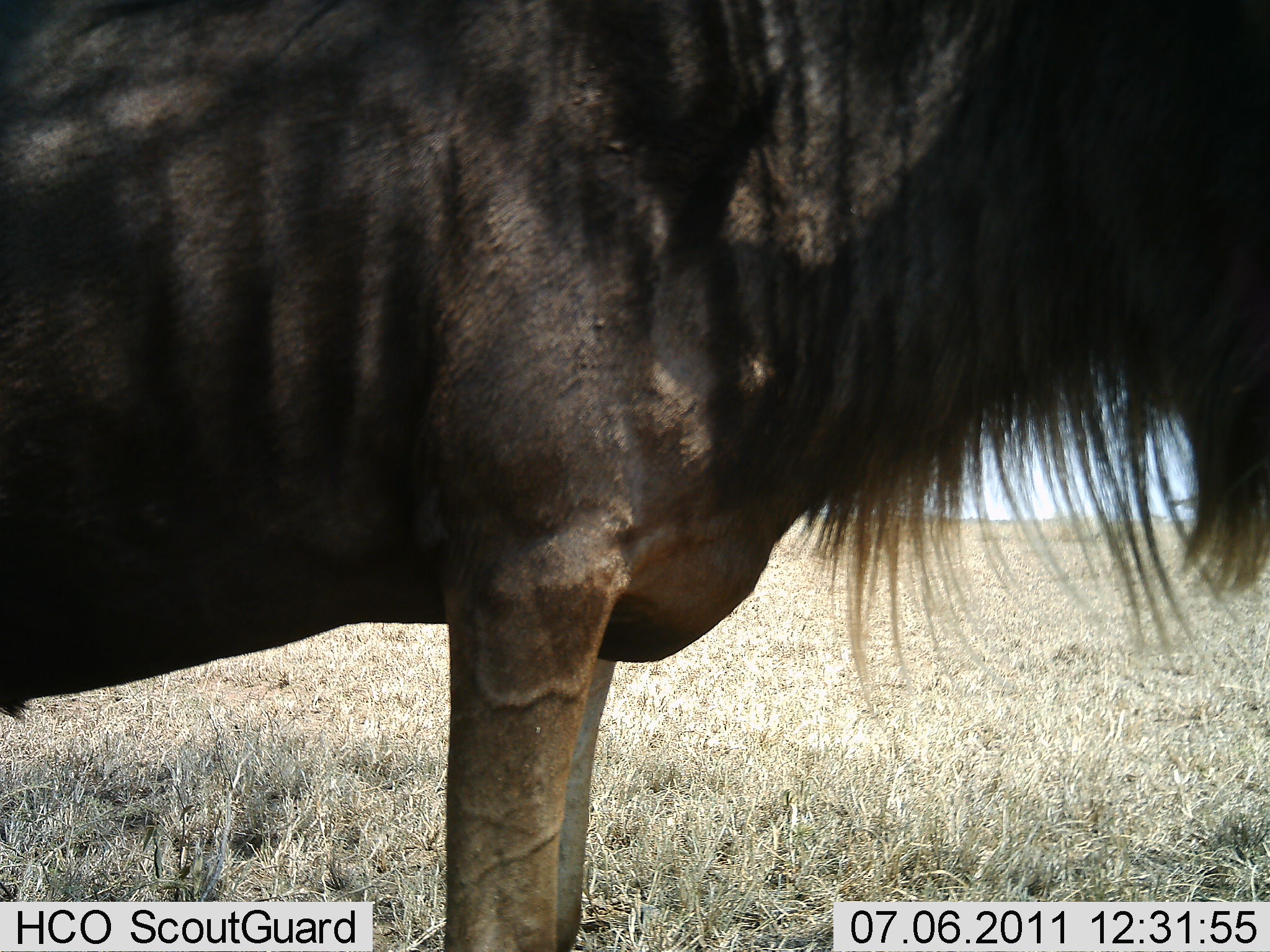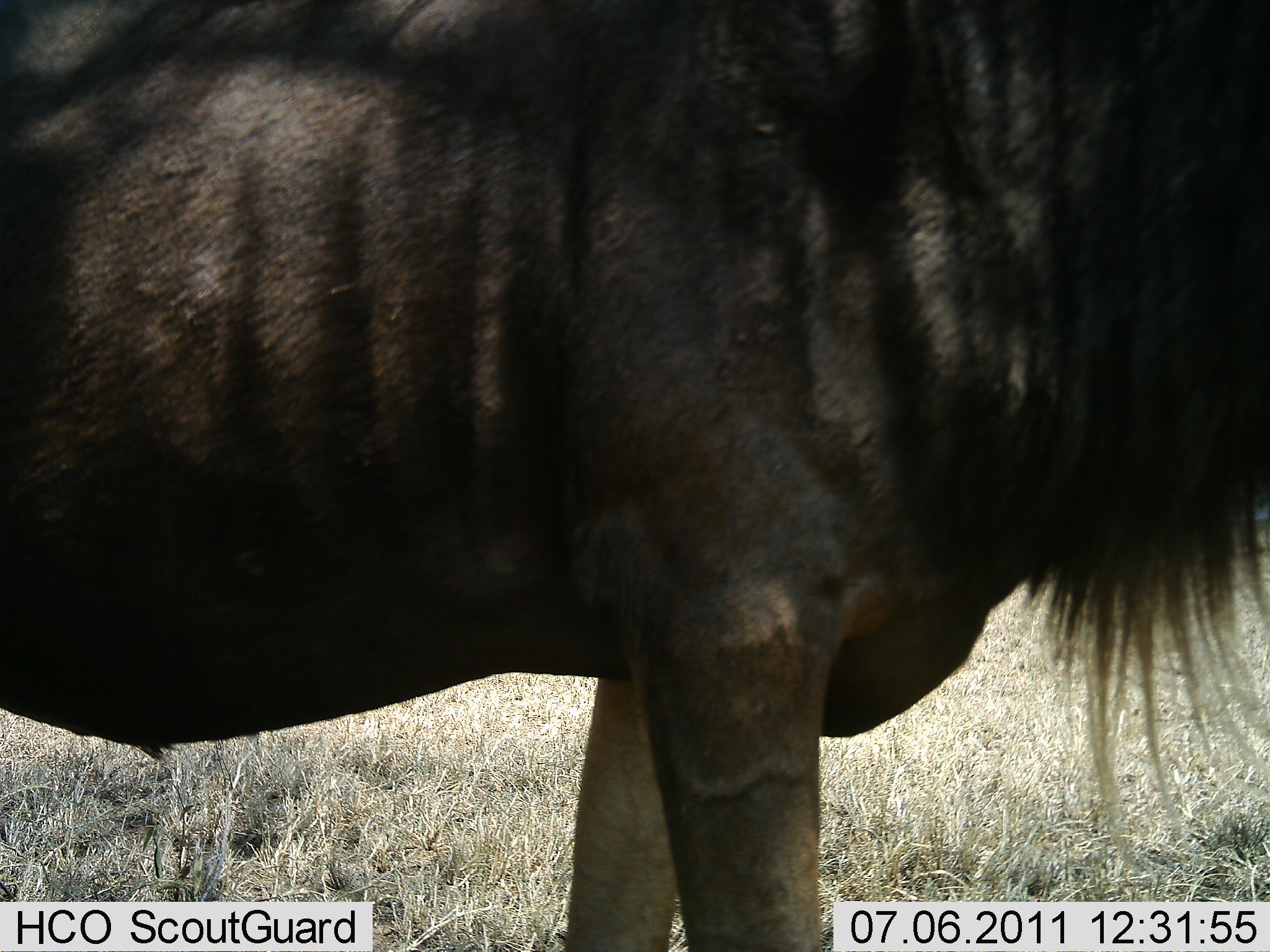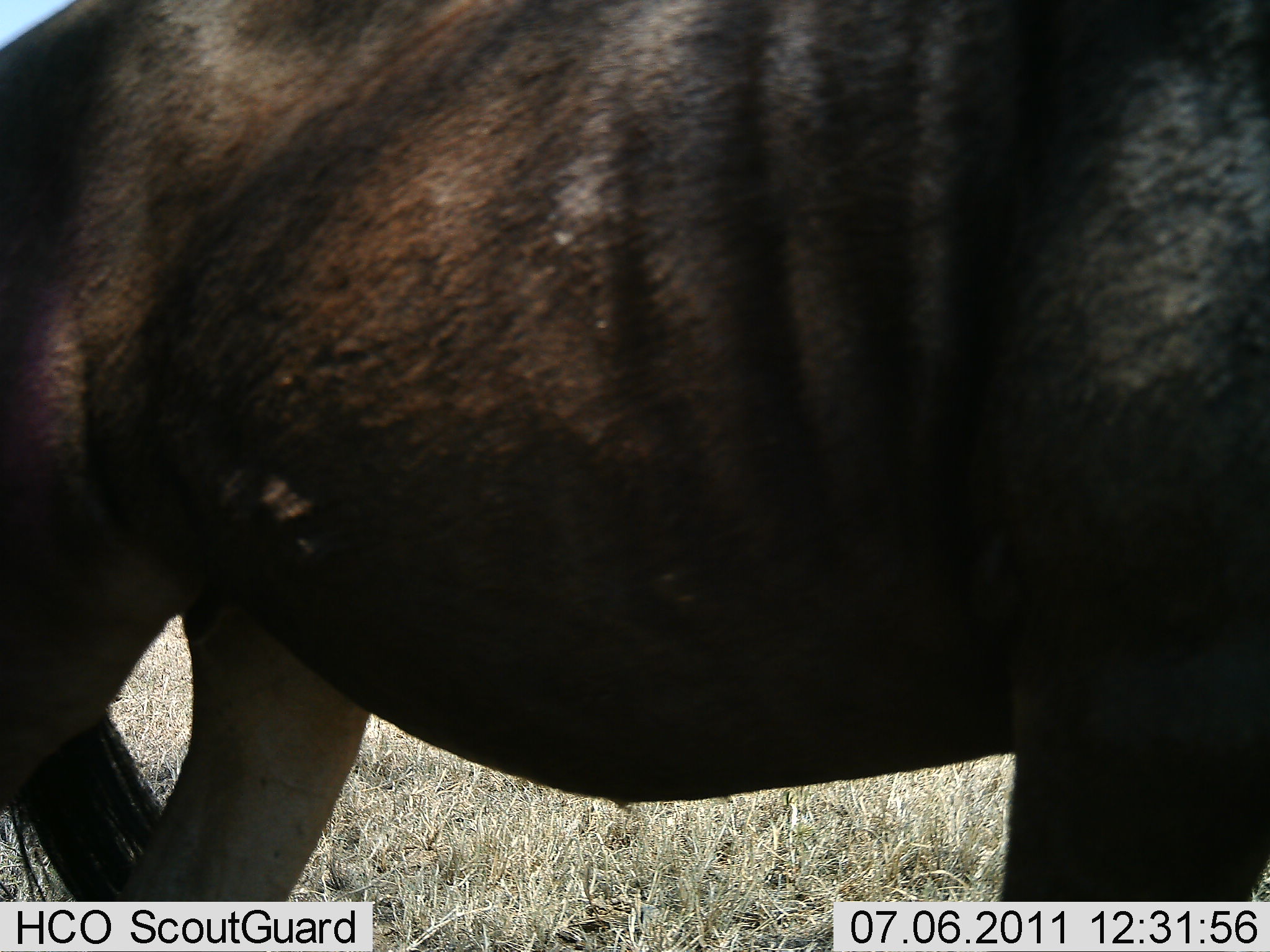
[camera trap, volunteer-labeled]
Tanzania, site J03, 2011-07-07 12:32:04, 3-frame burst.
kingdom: Animalia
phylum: Chordata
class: Mammalia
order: Artiodactyla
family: Bovidae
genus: Connochaetes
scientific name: Connochaetes taurinus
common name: blue wildebeest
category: wildebeest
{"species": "wildebeest (blue wildebeest) (Connochaetes taurinus)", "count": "1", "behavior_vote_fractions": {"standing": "42%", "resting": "0%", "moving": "67%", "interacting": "0%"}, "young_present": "0%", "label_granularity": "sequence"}